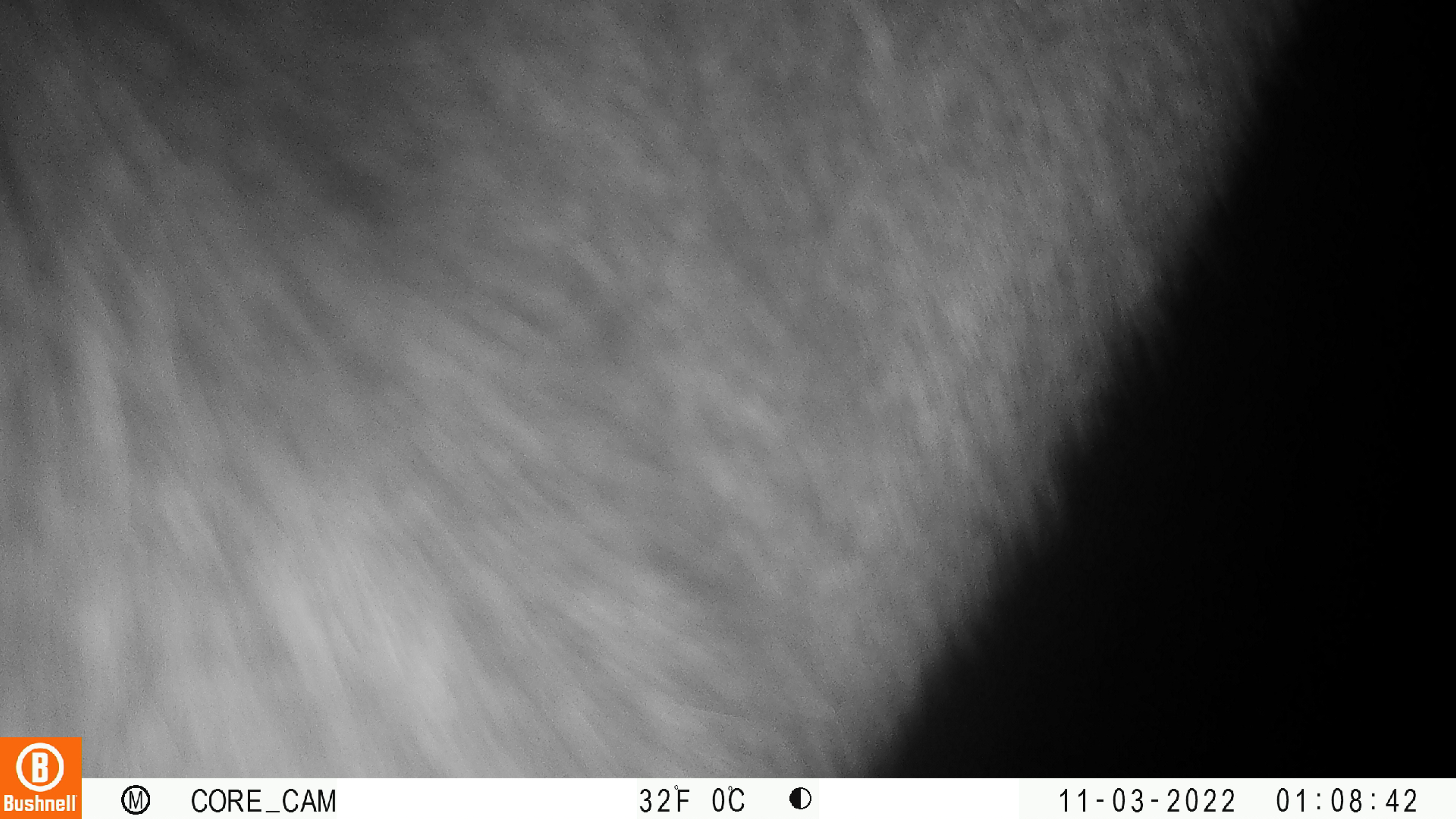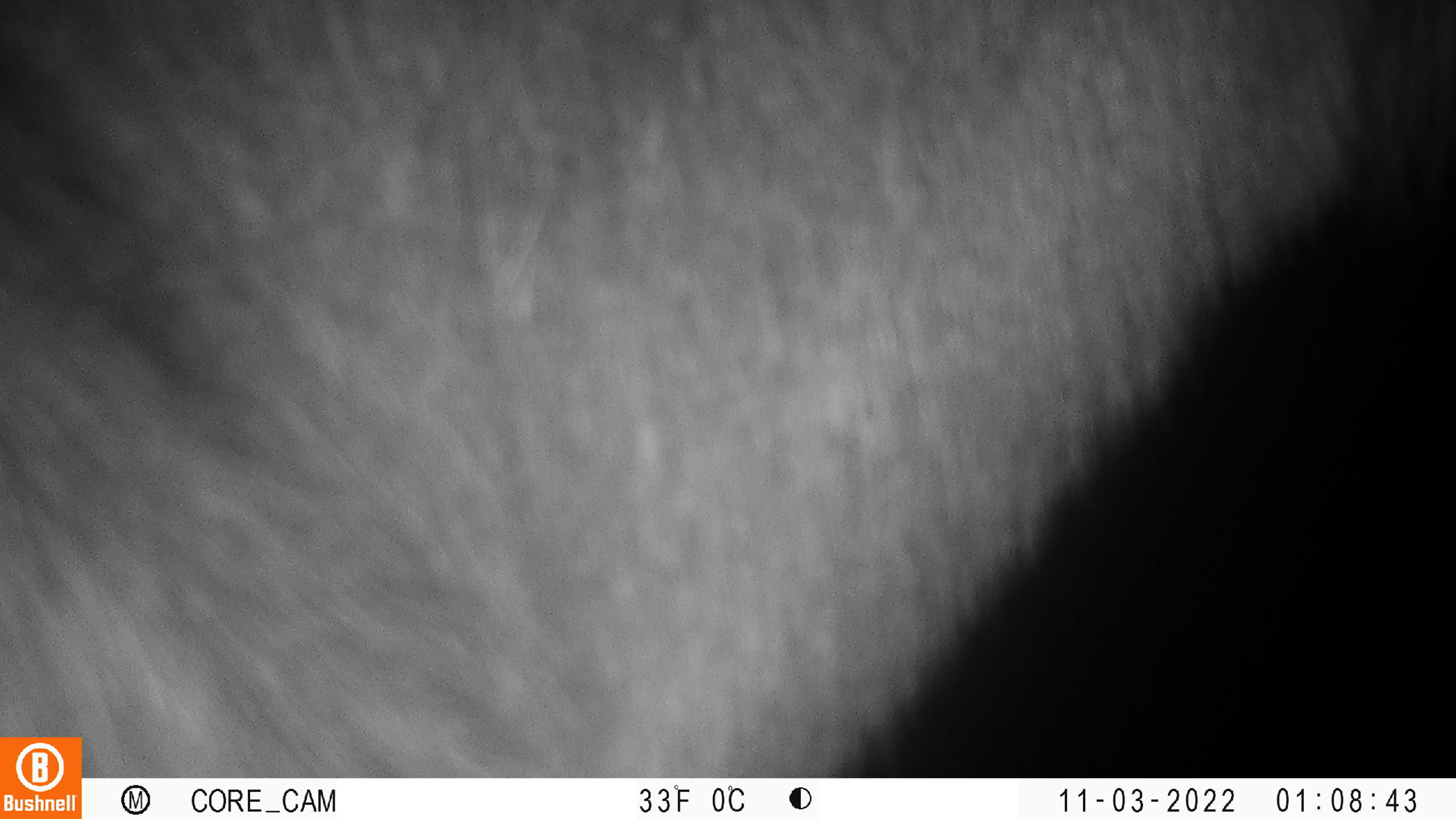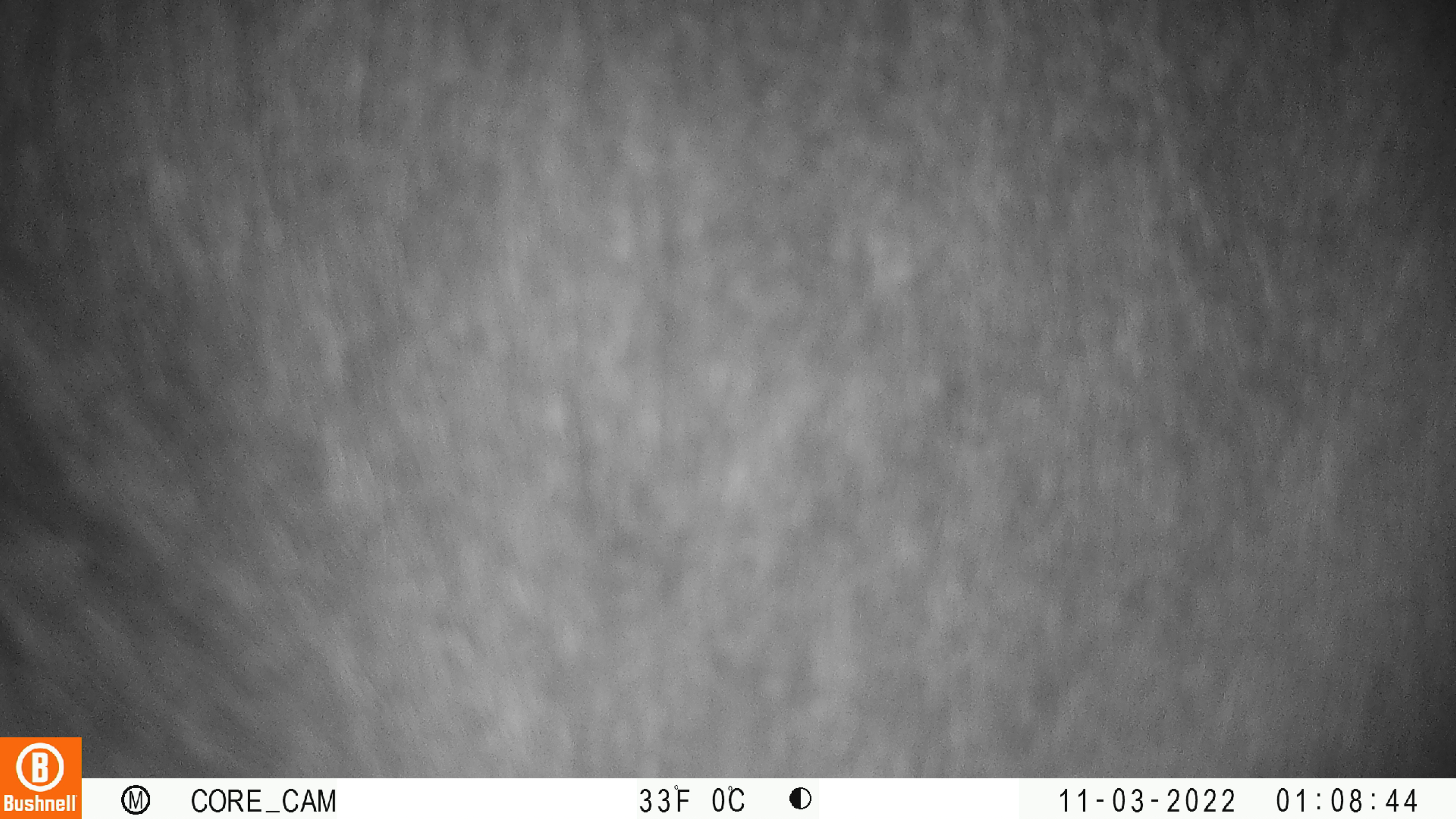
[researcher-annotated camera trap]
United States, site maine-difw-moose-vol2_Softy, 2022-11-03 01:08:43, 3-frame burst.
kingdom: Animalia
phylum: Chordata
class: Mammalia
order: Artiodactyla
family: Cervidae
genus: Alces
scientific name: Alces alces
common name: moose